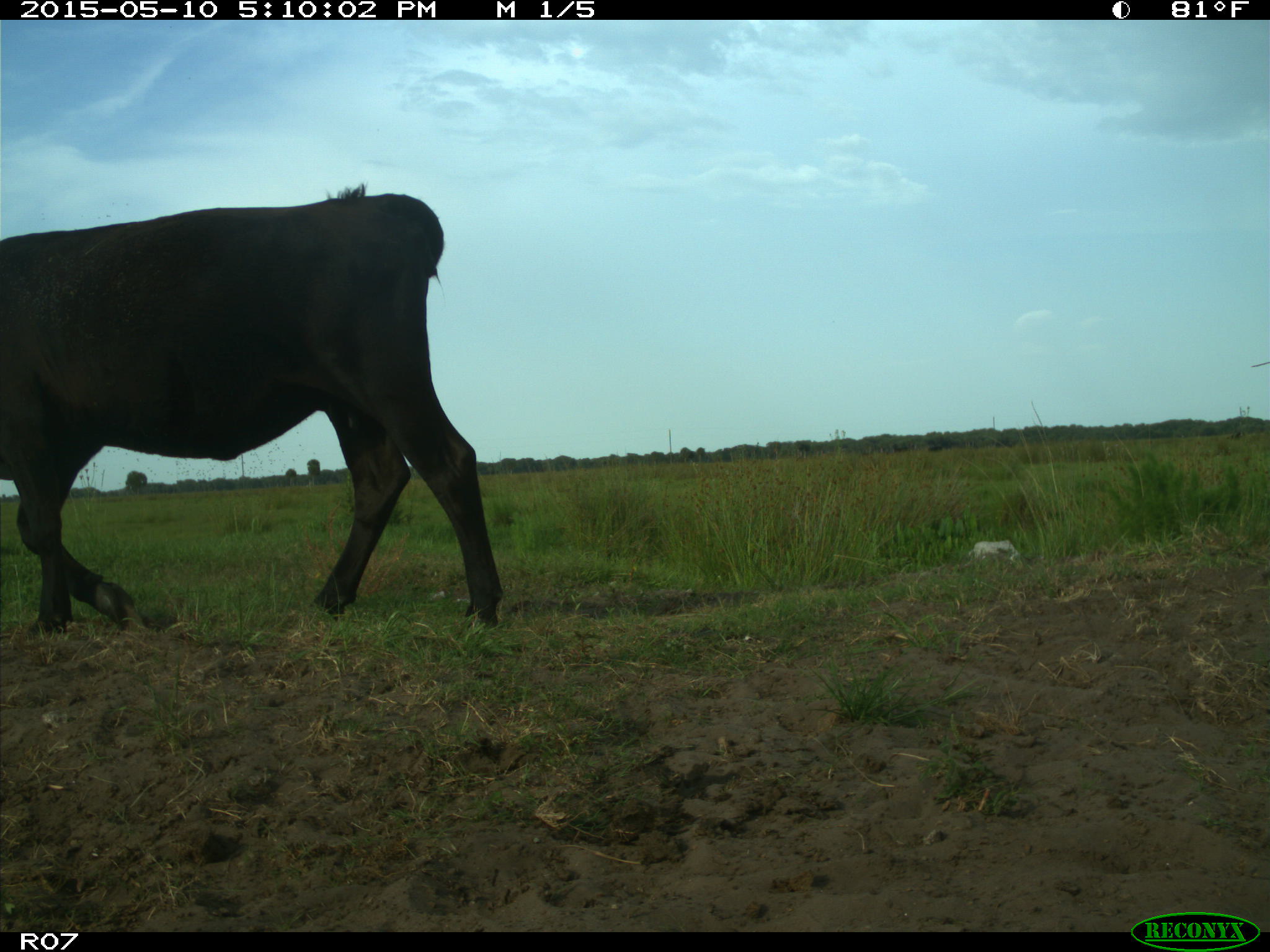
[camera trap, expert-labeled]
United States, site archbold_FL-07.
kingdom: Animalia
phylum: Chordata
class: Mammalia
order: Artiodactyla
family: Bovidae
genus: Bos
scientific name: Bos taurus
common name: domestic cow